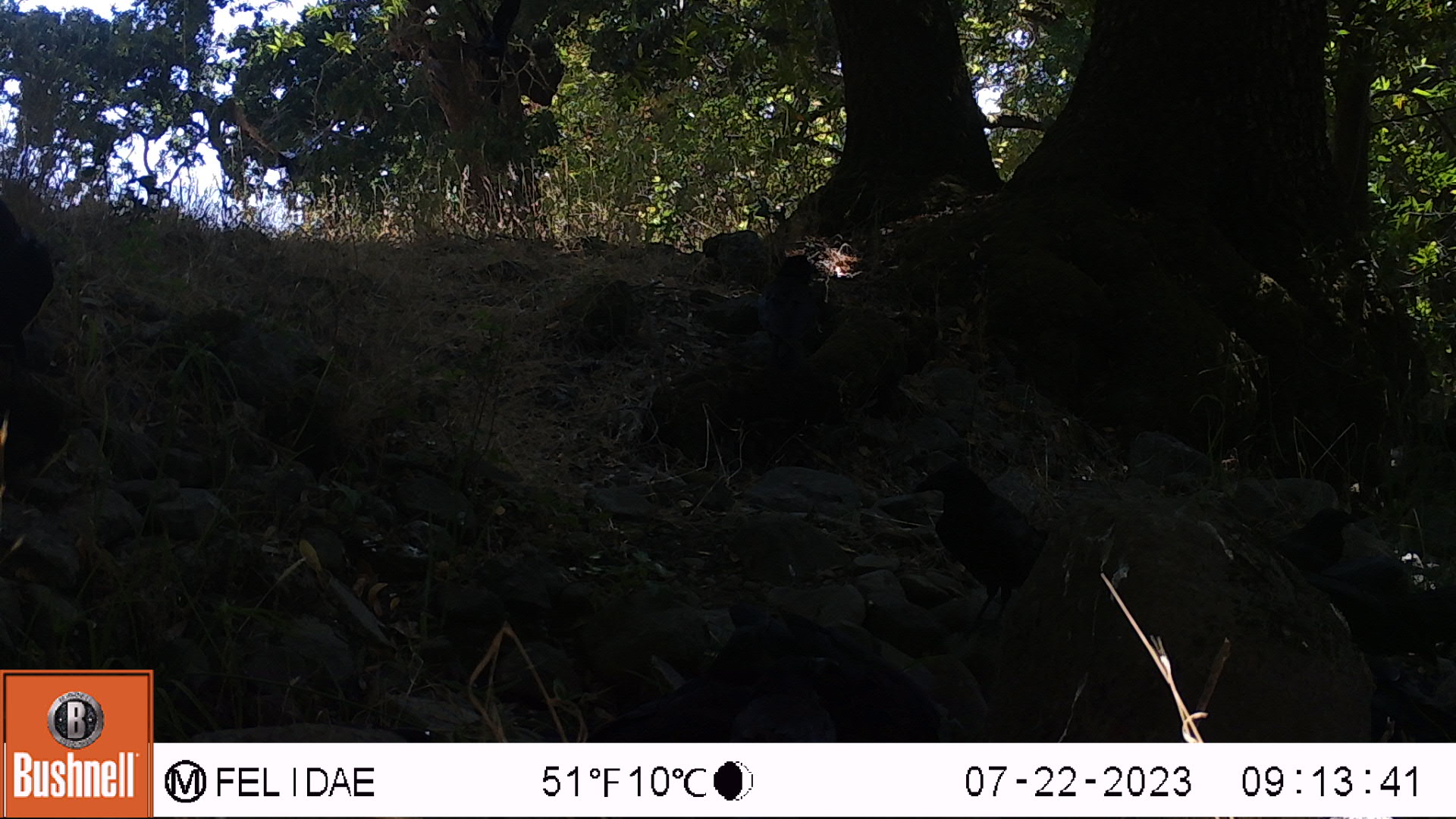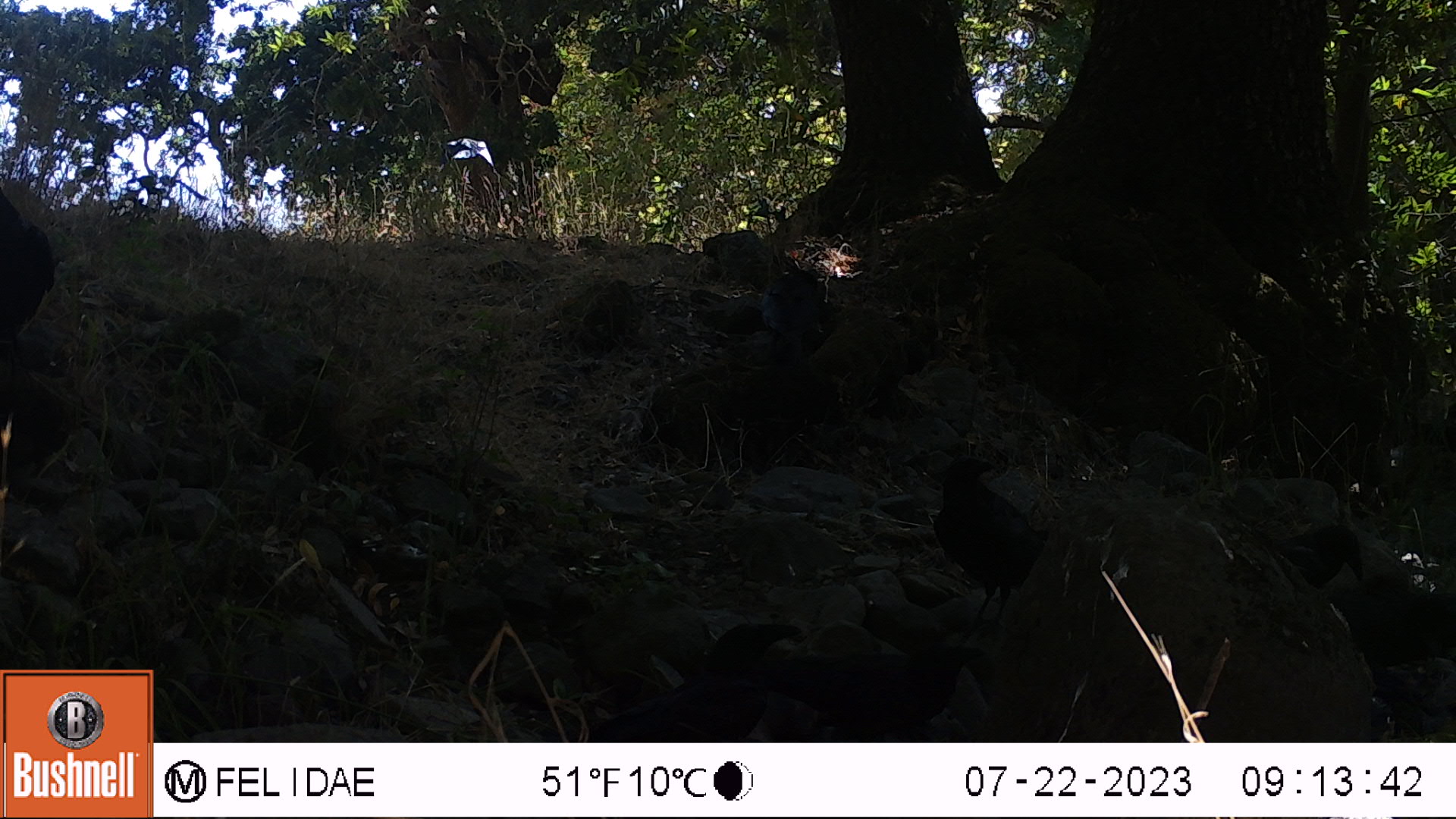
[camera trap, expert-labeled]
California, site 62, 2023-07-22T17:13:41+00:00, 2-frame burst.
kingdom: Animalia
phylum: Chordata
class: Aves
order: Passeriformes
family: Corvidae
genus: Corvus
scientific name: Corvus brachyrhynchos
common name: american crow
American crow (Corvus brachyrhynchos).